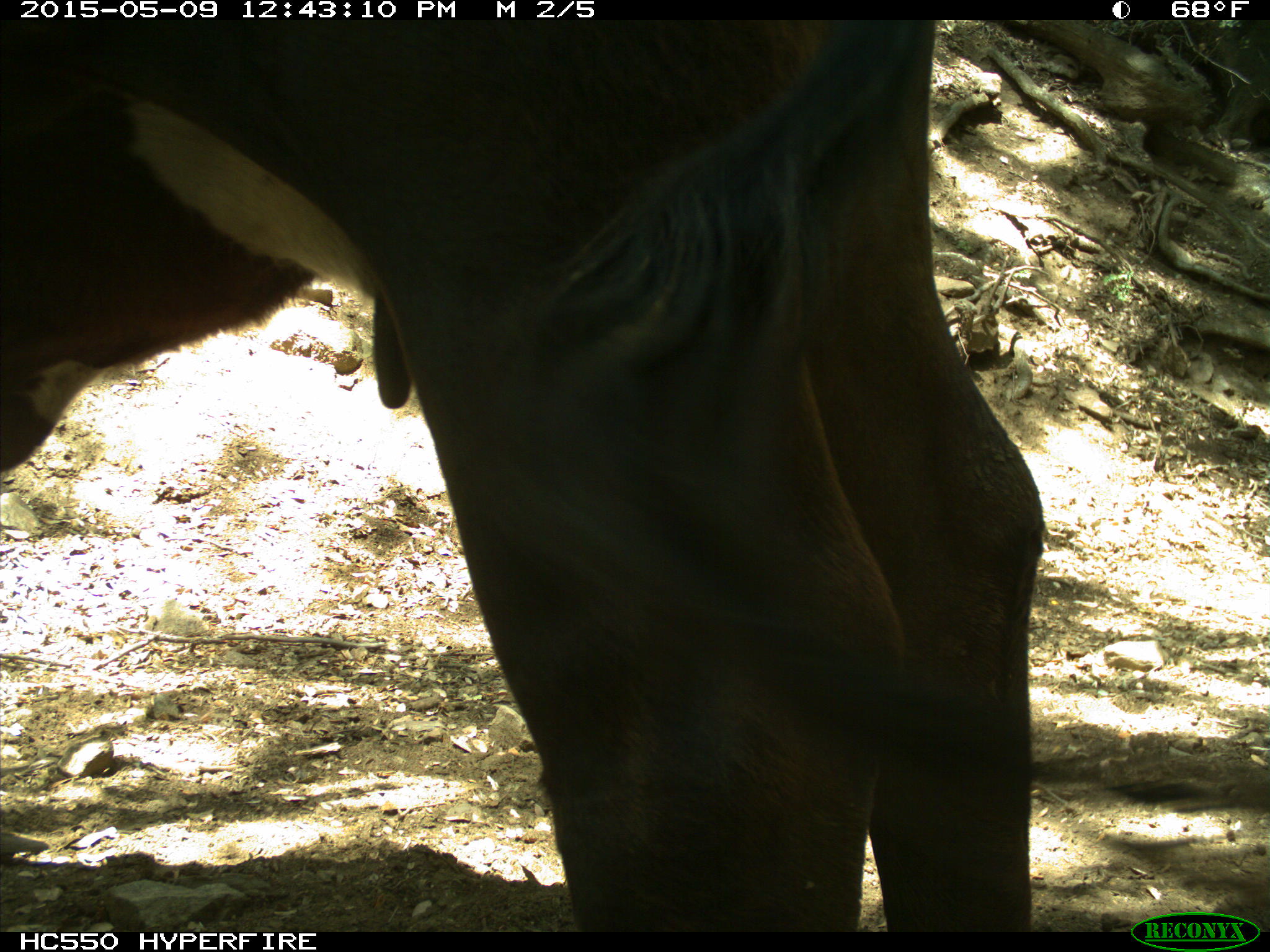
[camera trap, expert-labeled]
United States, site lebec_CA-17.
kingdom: Animalia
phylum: Chordata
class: Mammalia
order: Artiodactyla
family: Bovidae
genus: Bos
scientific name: Bos taurus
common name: domestic cow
Bos taurus (domestic cow).